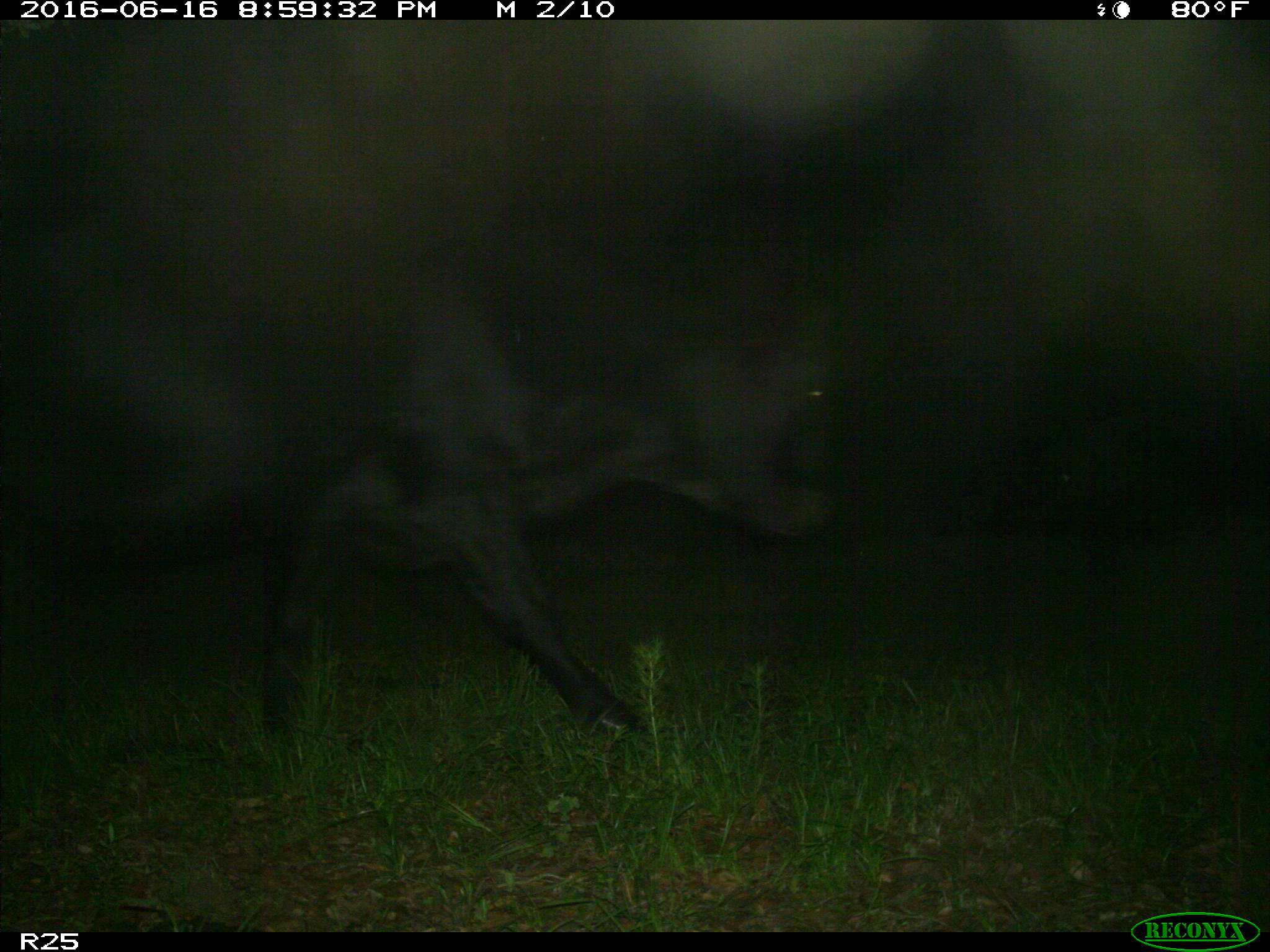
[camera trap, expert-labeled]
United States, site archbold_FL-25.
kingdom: Animalia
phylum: Chordata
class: Mammalia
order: Artiodactyla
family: Bovidae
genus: Bos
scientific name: Bos taurus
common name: domestic cow